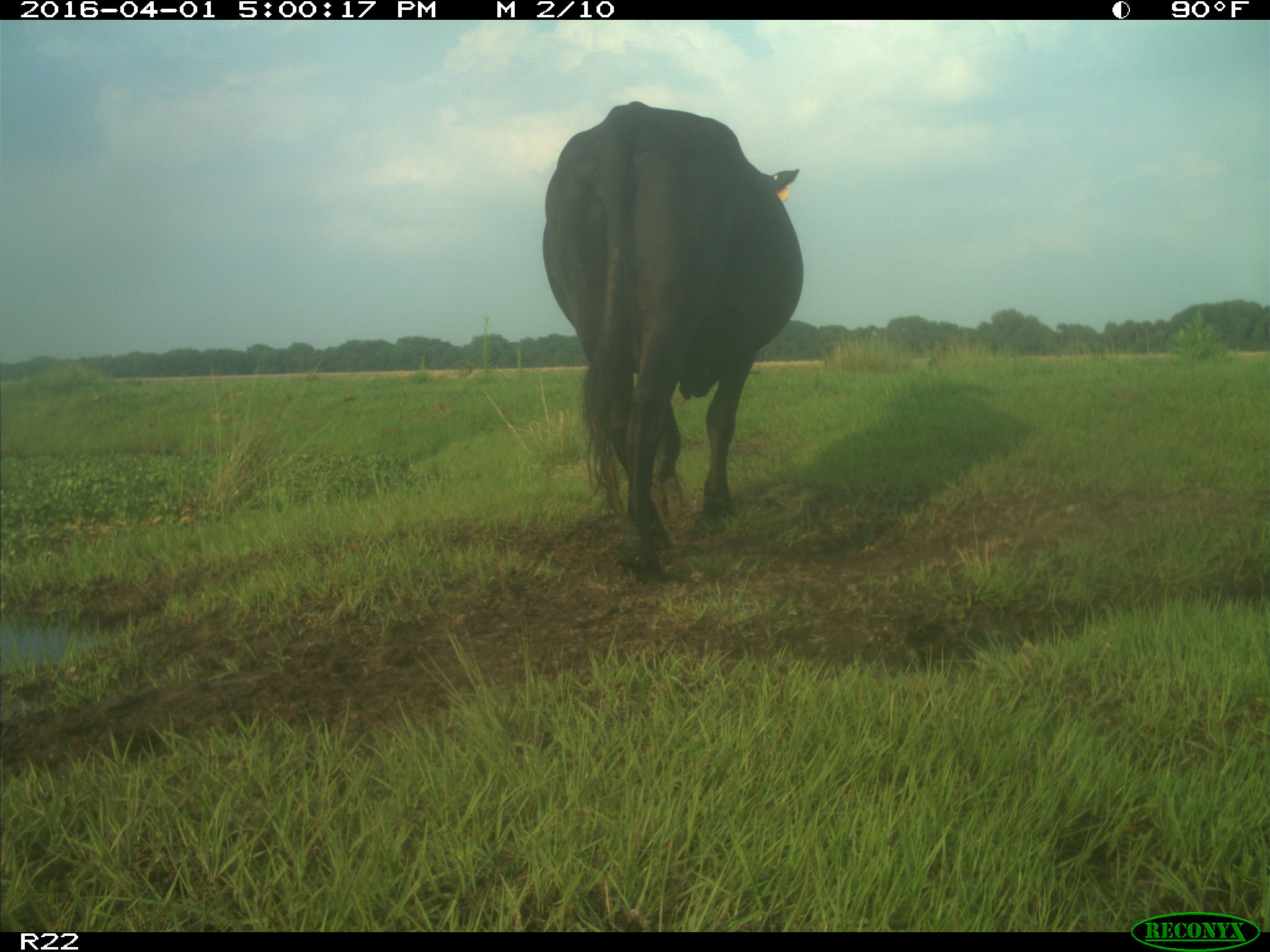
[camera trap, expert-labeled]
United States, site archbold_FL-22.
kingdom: Animalia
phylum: Chordata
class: Mammalia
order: Artiodactyla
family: Bovidae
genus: Bos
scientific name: Bos taurus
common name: domestic cow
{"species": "Bos taurus (domestic cow)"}